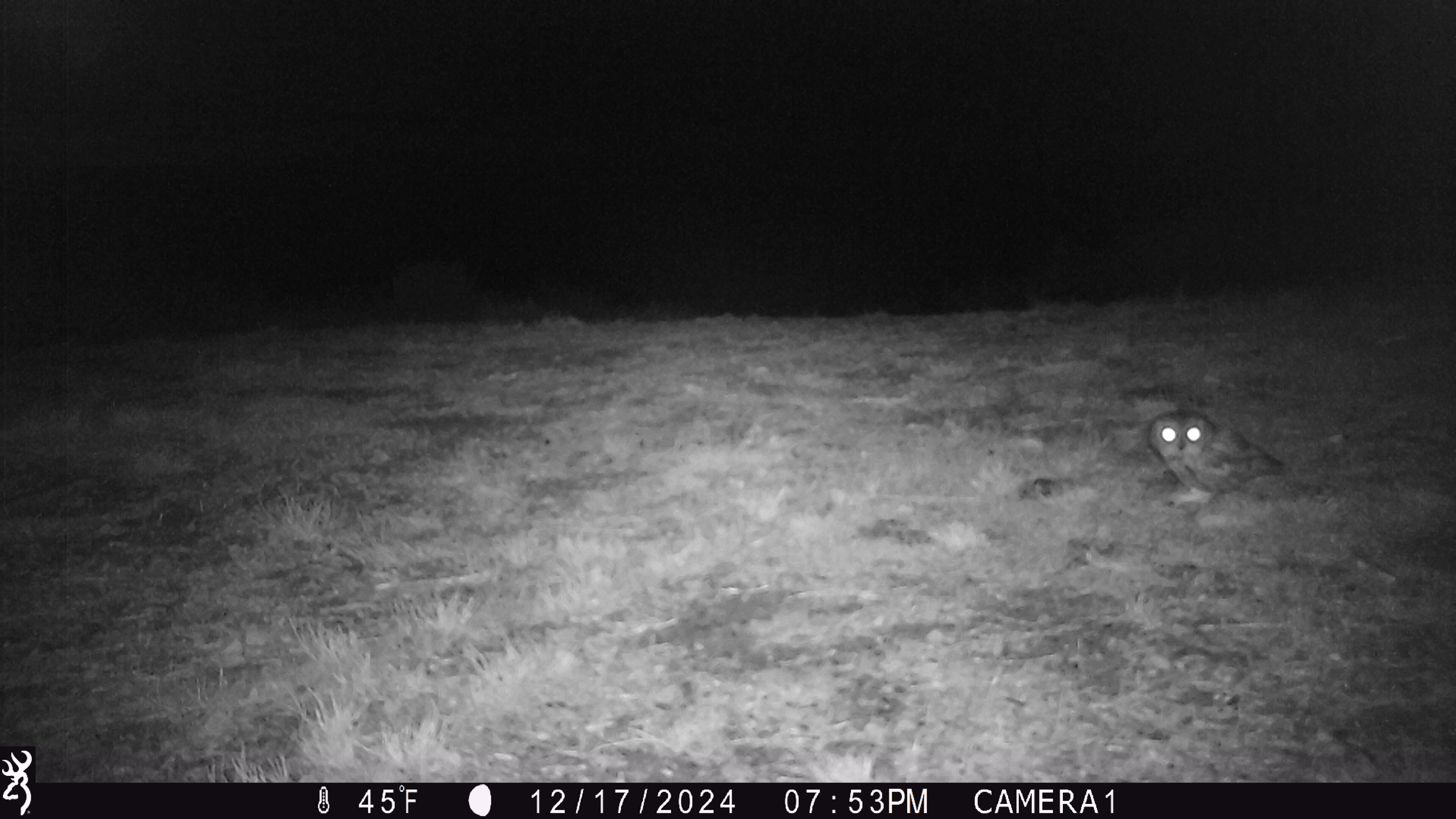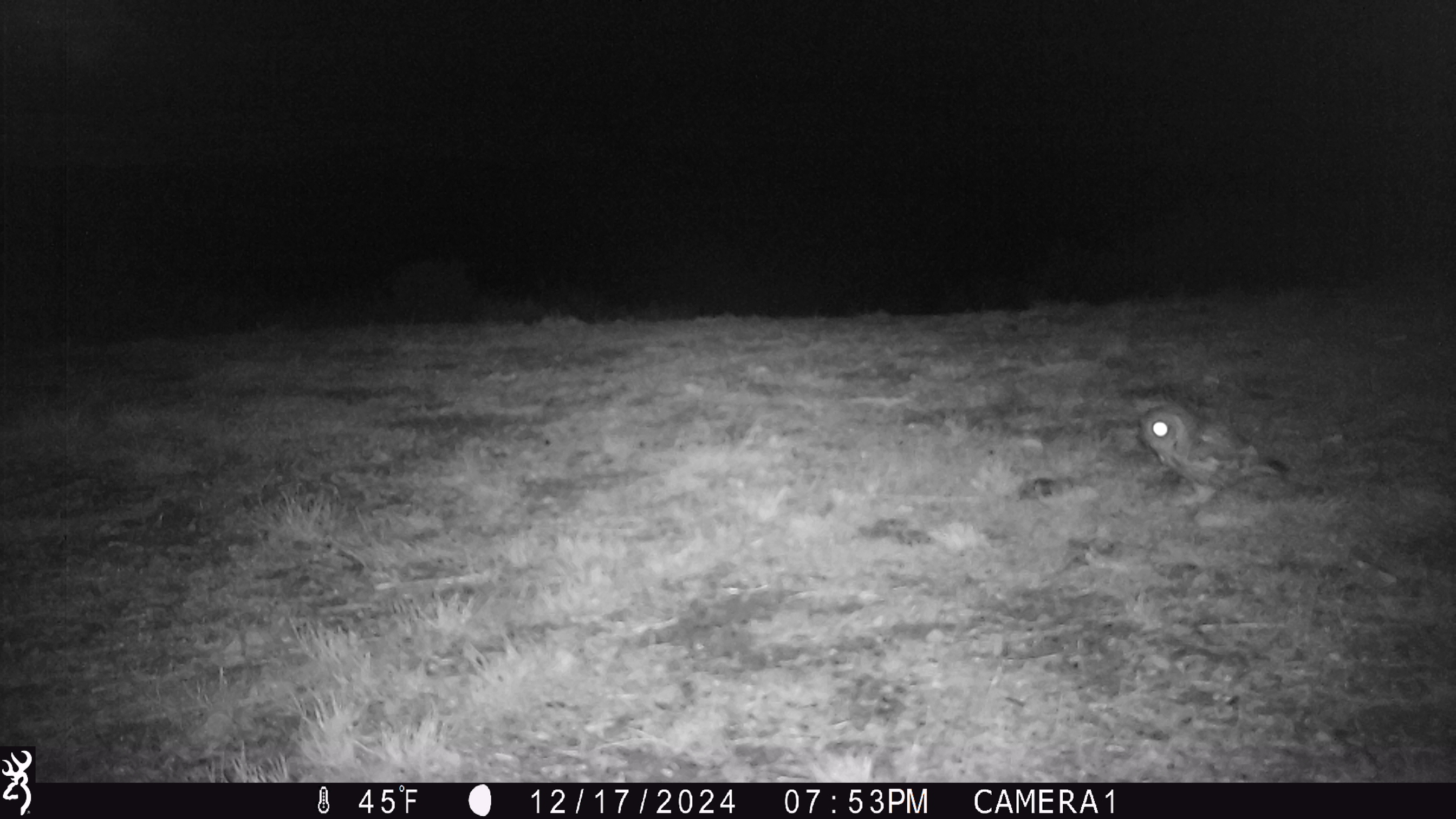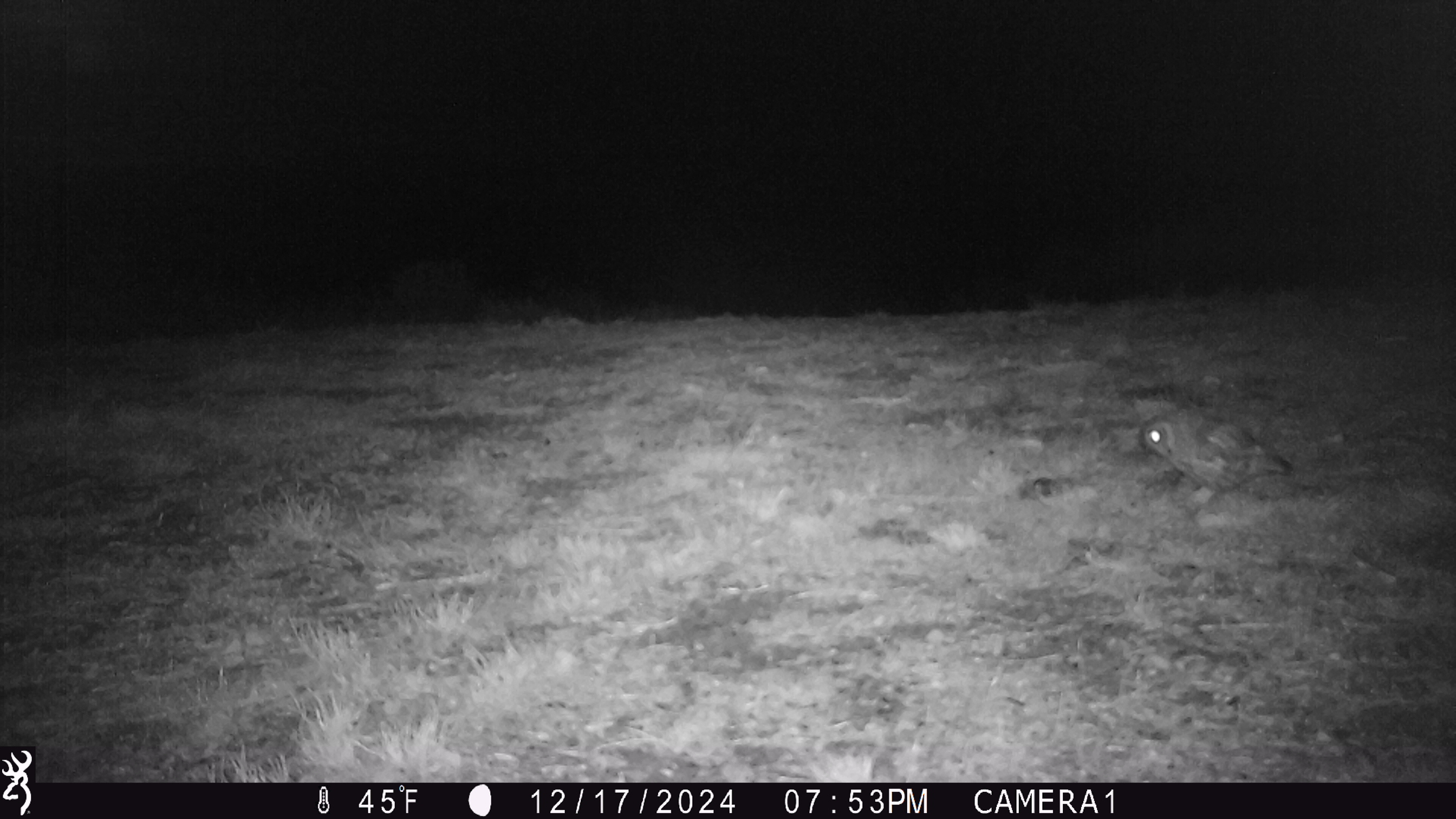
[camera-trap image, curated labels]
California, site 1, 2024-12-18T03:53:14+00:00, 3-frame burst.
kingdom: Animalia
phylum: Chordata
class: Aves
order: Strigiformes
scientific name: Strigiformes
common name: owl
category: unknown owl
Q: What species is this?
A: Unknown owl (owl) (Strigiformes).